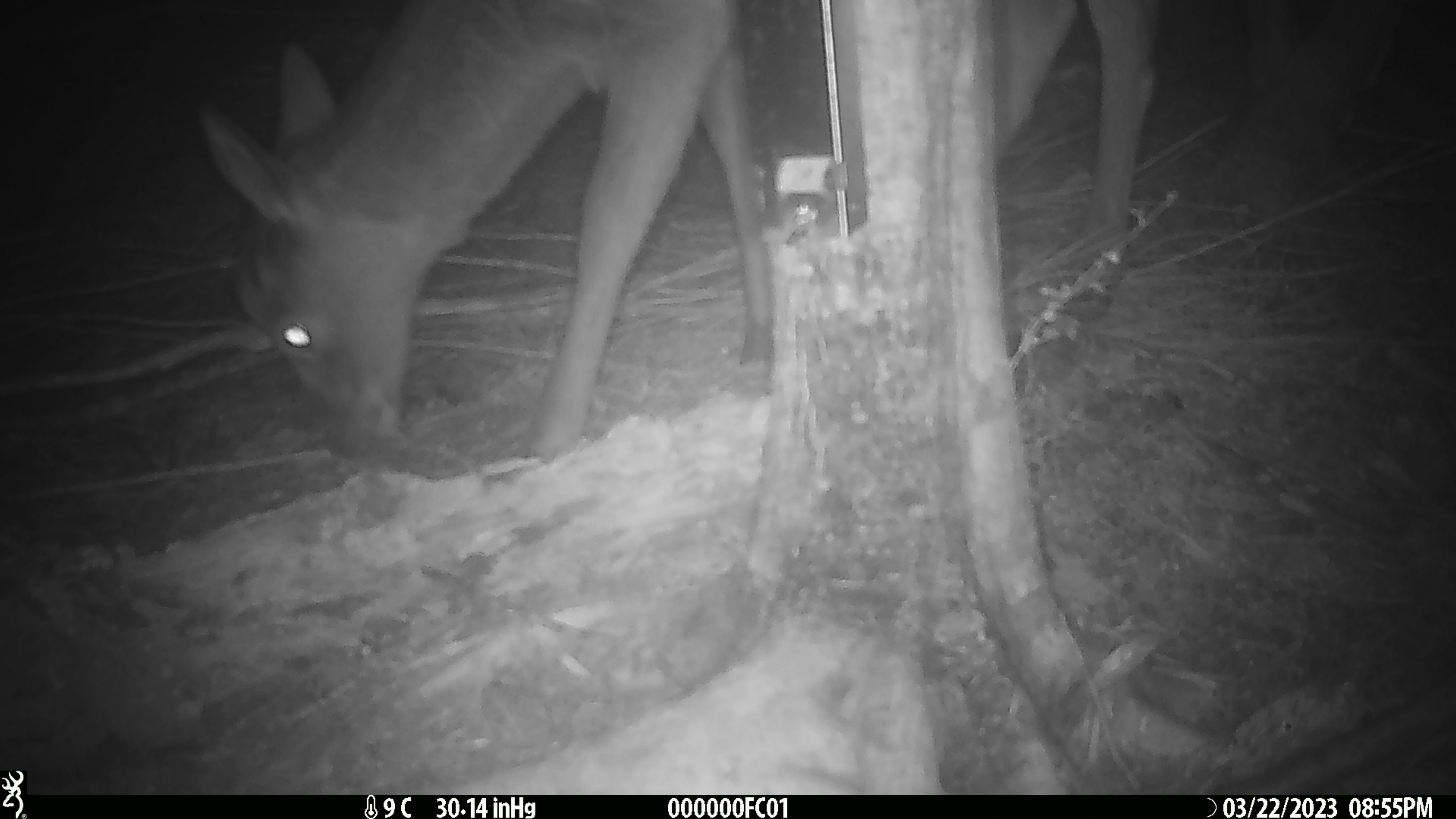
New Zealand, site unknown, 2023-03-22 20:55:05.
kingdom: Animalia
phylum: Chordata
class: Mammalia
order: Artiodactyla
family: Cervidae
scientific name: Cervidae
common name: deer